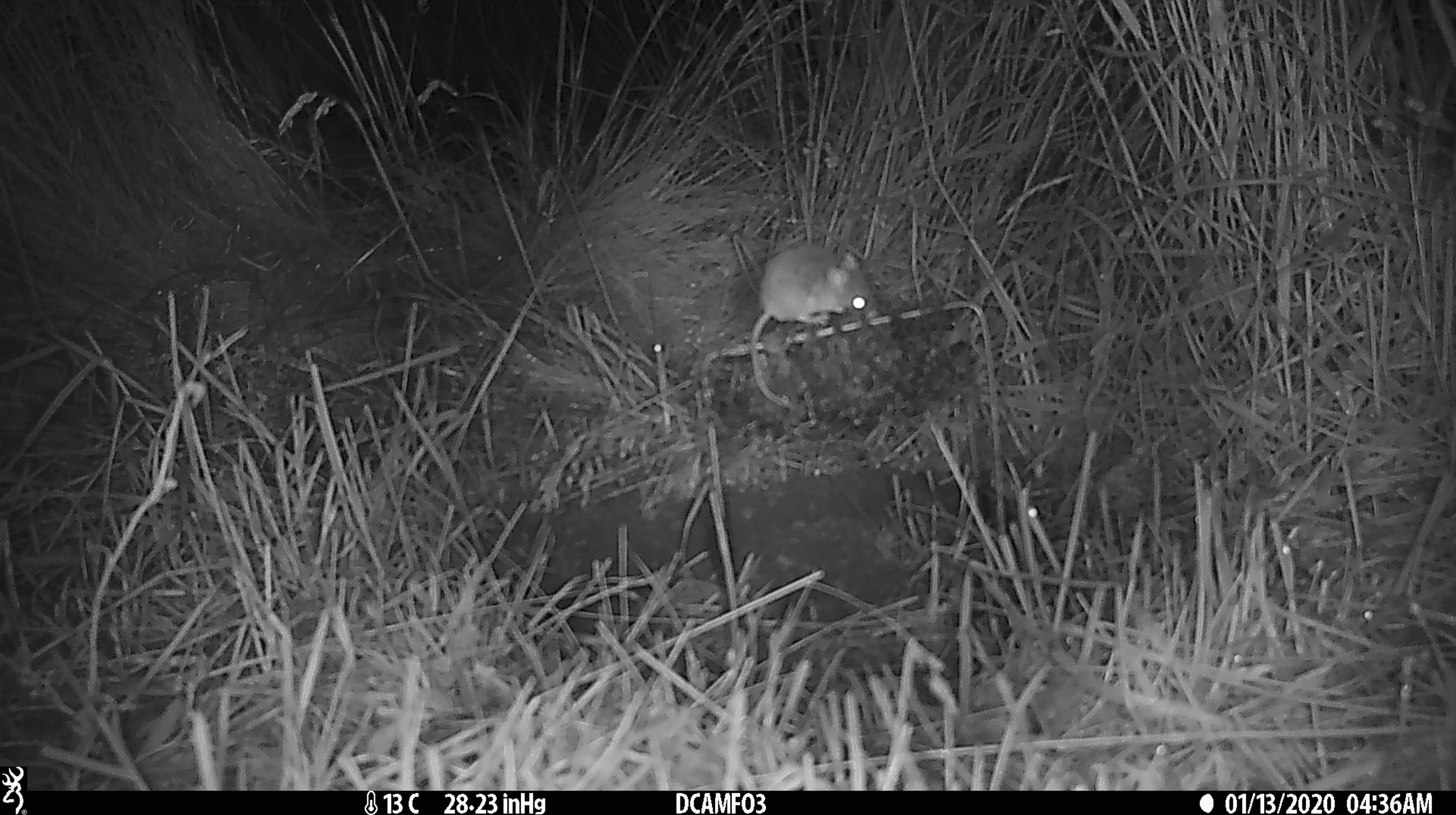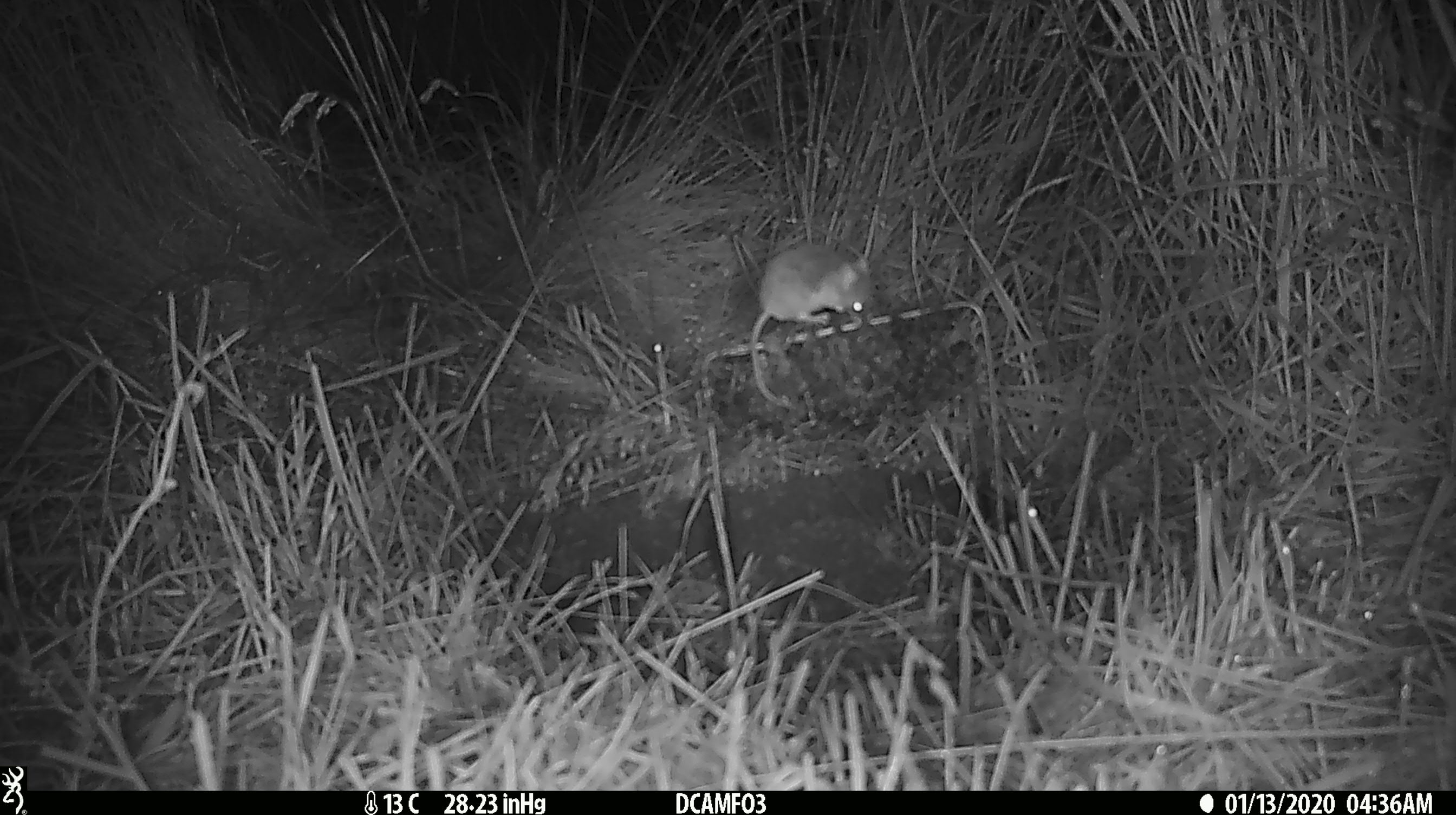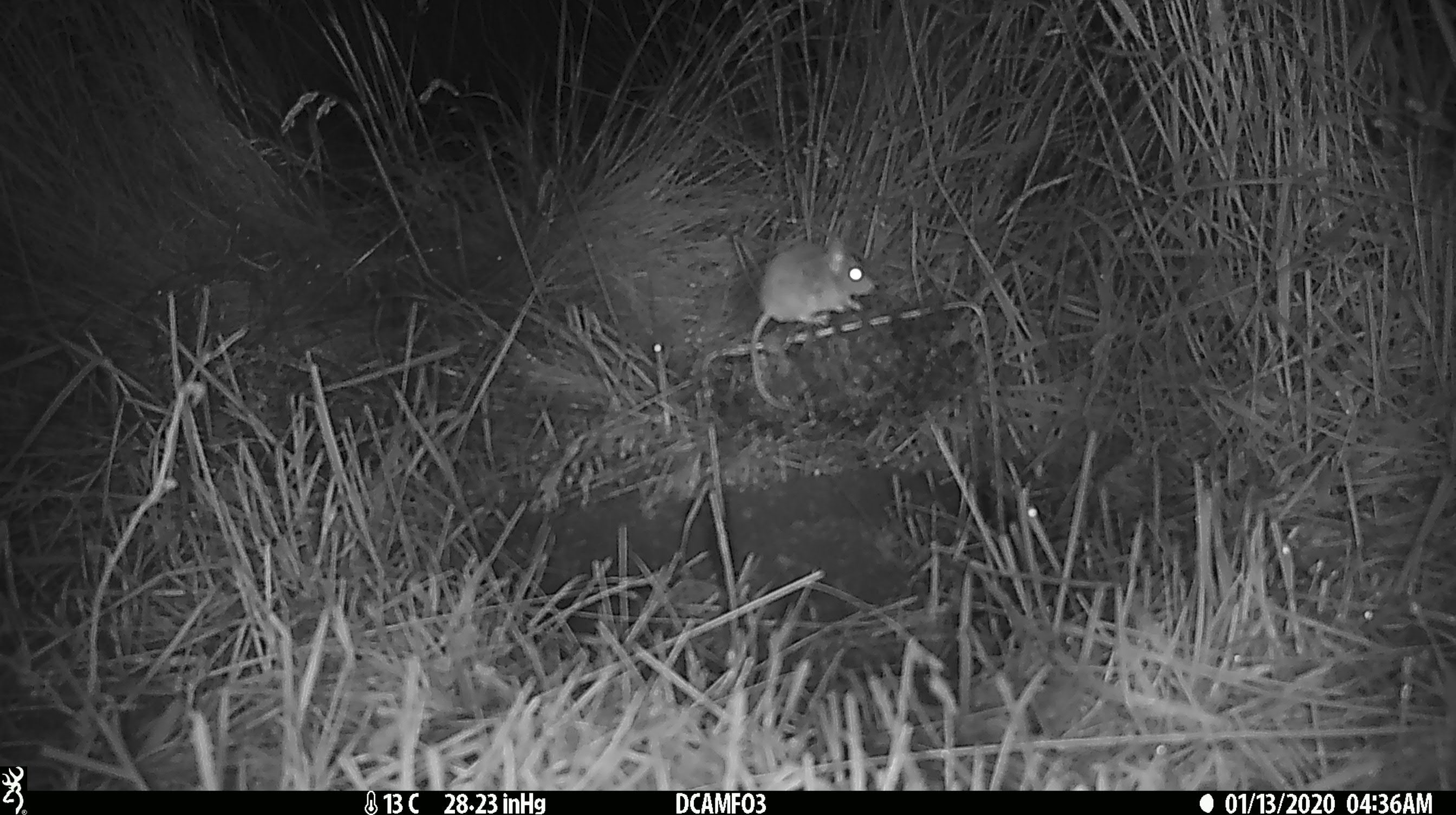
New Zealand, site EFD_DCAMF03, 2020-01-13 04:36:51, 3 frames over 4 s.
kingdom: Animalia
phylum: Chordata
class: Mammalia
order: Rodentia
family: Muridae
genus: Mus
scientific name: Mus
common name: mouse